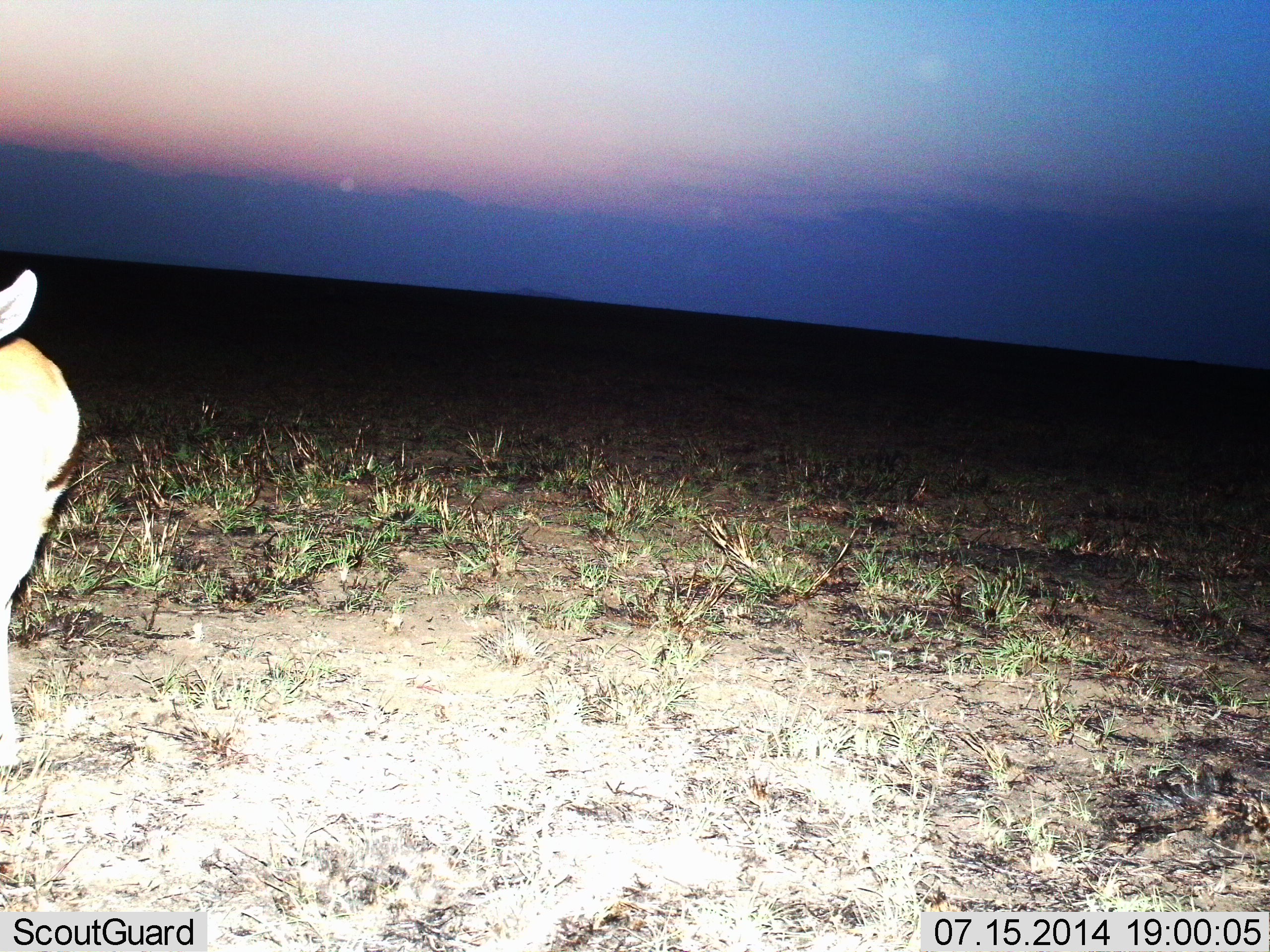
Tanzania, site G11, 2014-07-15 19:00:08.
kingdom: Animalia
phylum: Chordata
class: Mammalia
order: Artiodactyla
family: Bovidae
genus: Eudorcas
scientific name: Eudorcas thomsonii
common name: thomson's gazelle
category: gazellethomsons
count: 1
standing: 78%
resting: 0%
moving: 22%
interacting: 0%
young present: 0%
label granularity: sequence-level